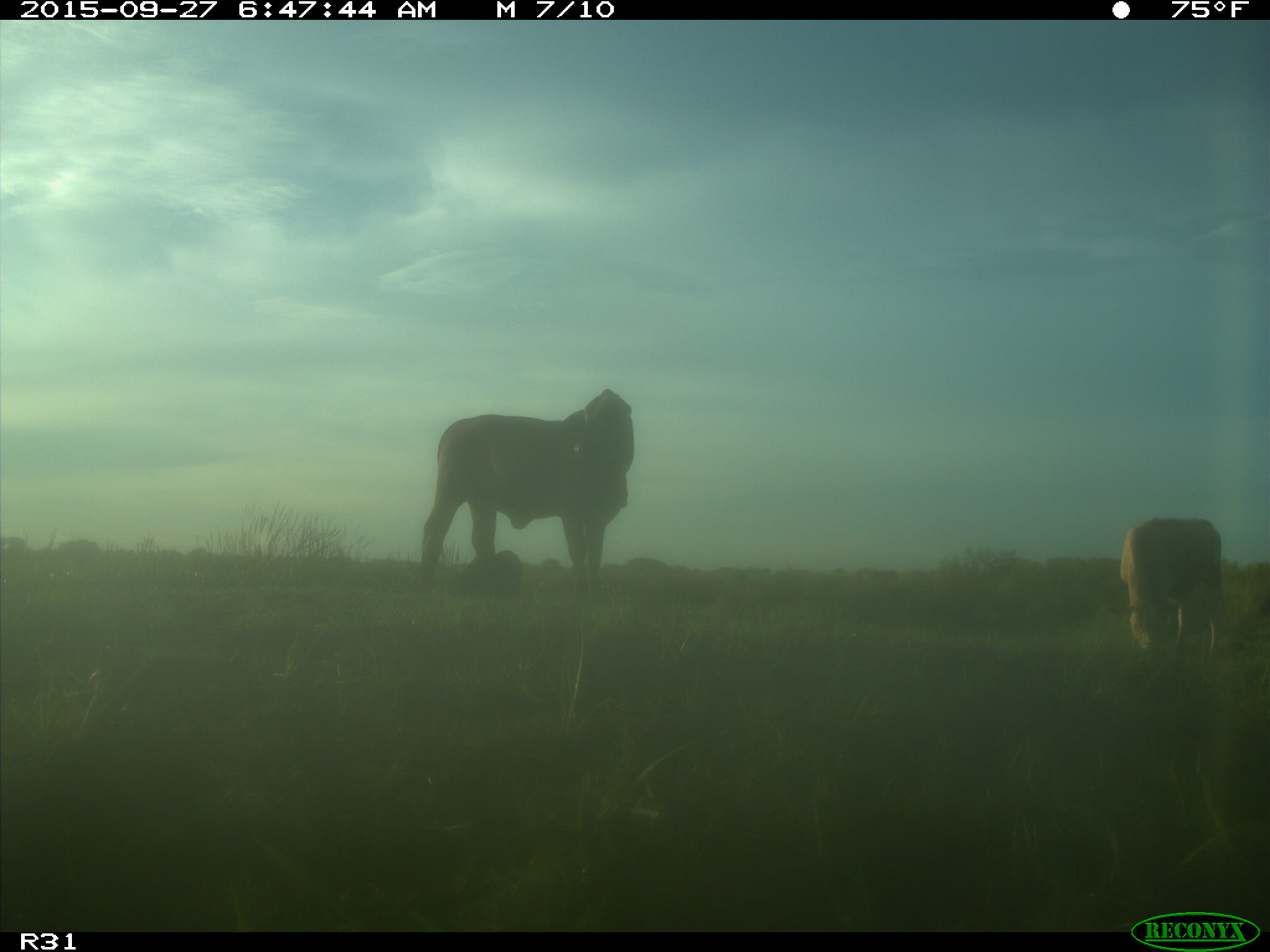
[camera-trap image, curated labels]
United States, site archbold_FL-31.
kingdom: Animalia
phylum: Chordata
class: Mammalia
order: Artiodactyla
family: Bovidae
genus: Bos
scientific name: Bos taurus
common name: domestic cow